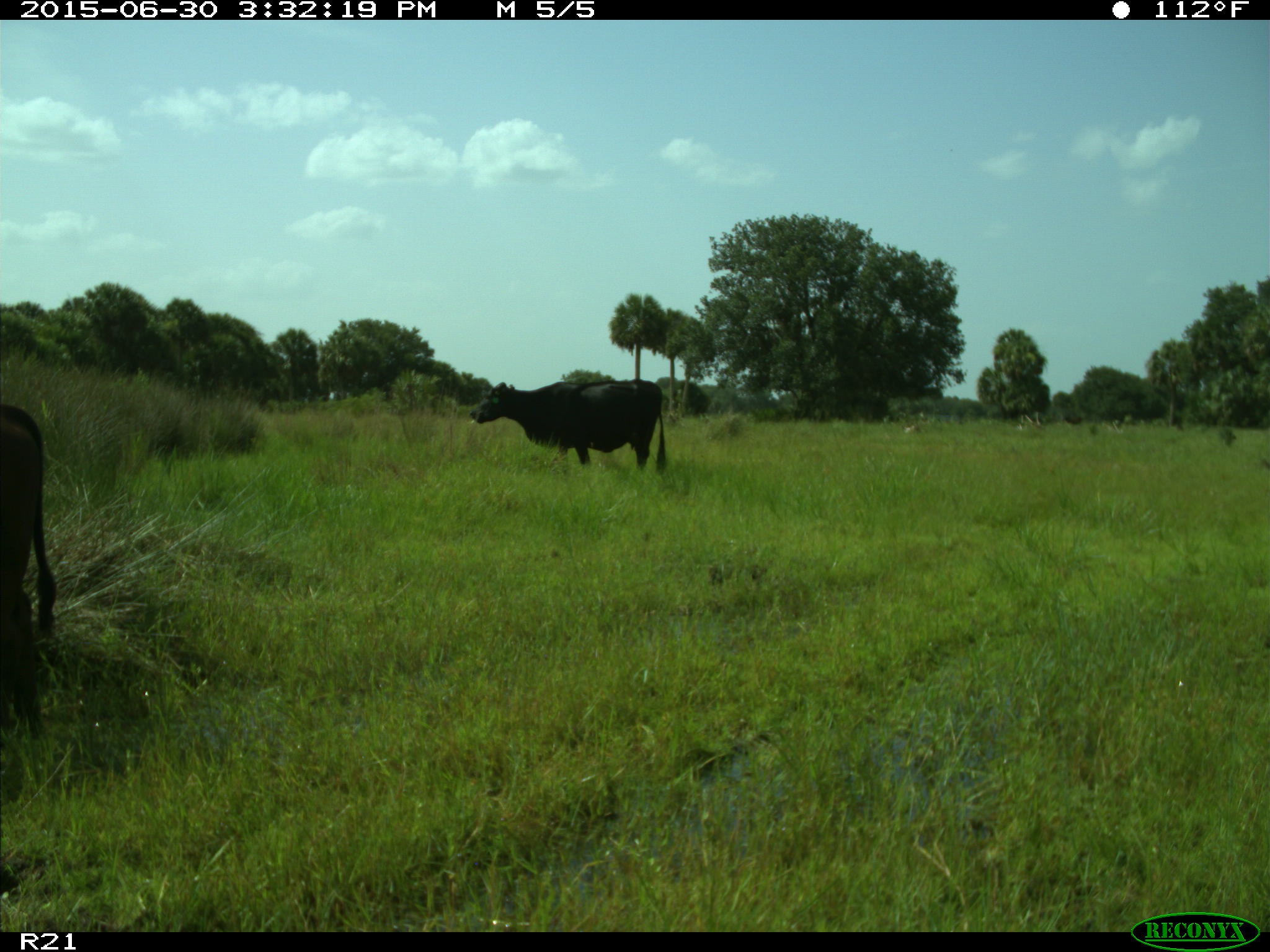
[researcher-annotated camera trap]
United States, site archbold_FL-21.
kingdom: Animalia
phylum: Chordata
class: Mammalia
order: Artiodactyla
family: Bovidae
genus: Bos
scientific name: Bos taurus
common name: domestic cow